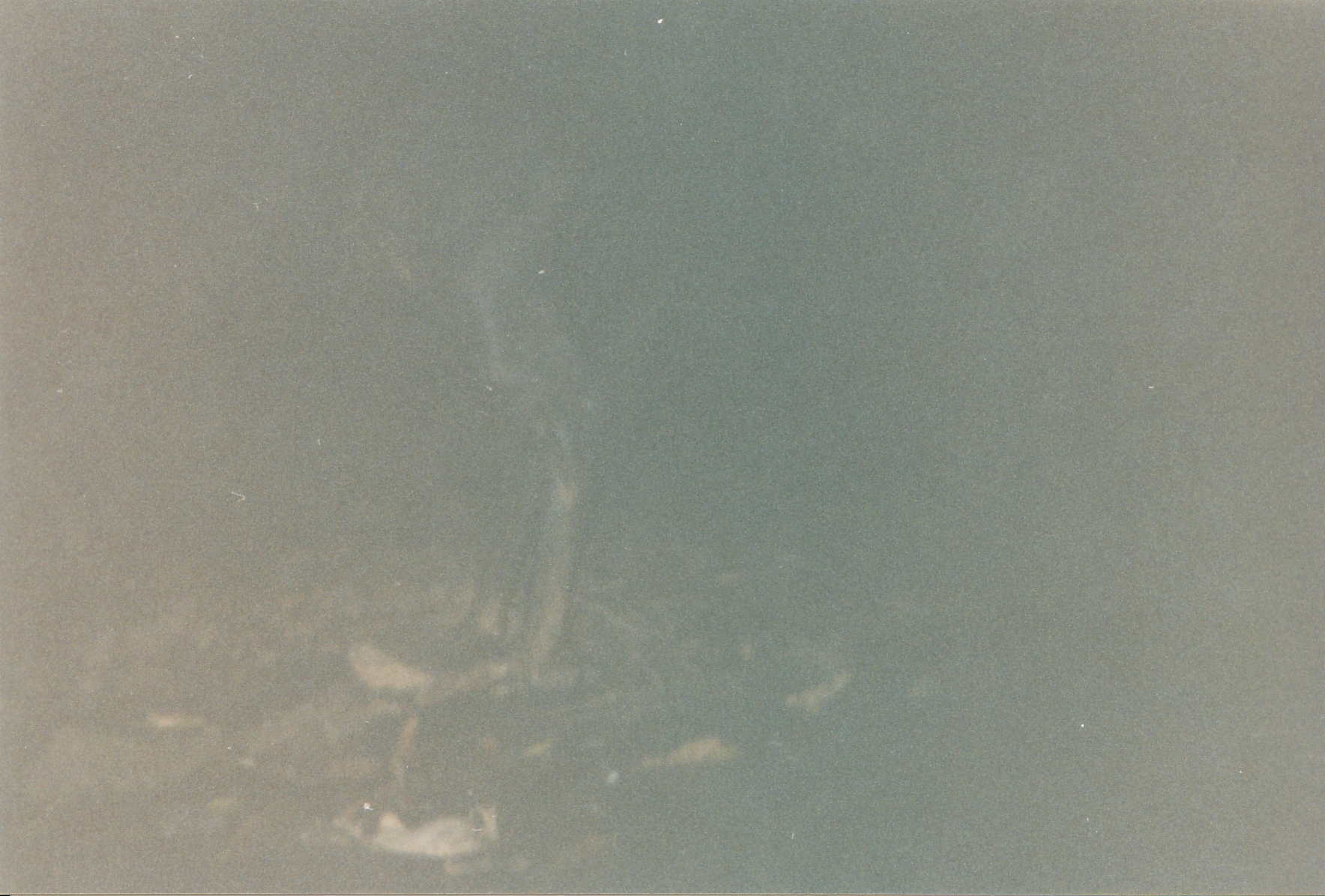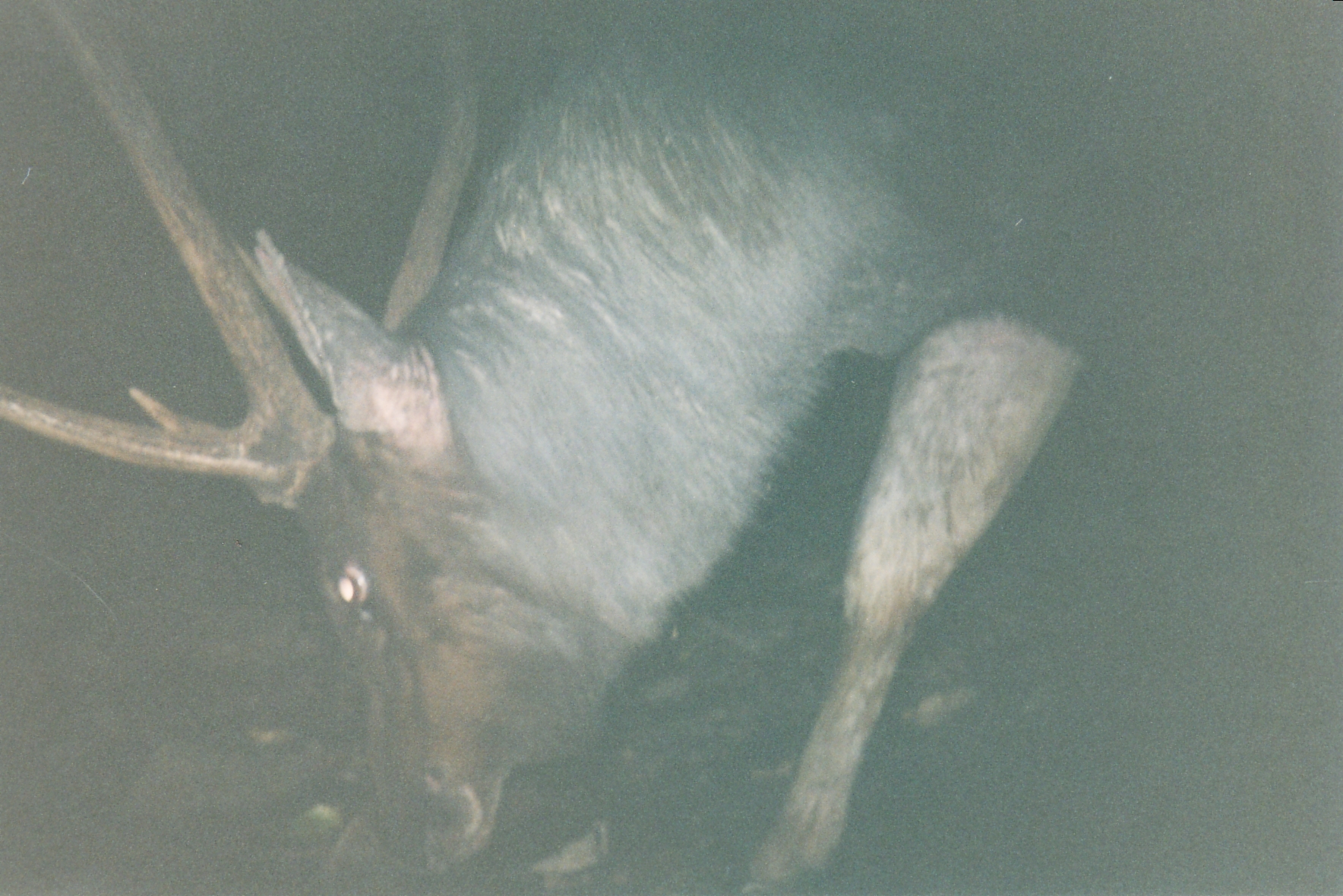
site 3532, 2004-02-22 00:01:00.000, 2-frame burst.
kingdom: Animalia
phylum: Chordata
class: Mammalia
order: Artiodactyla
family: Cervidae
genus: Rusa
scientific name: Rusa unicolor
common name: sambar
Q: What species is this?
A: Rusa unicolor (sambar).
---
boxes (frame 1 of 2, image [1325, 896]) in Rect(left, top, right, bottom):
rusa unicolor: Rect(353, 108, 1110, 694)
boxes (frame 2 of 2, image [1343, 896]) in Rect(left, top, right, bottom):
rusa unicolor: Rect(2, 0, 1340, 896)